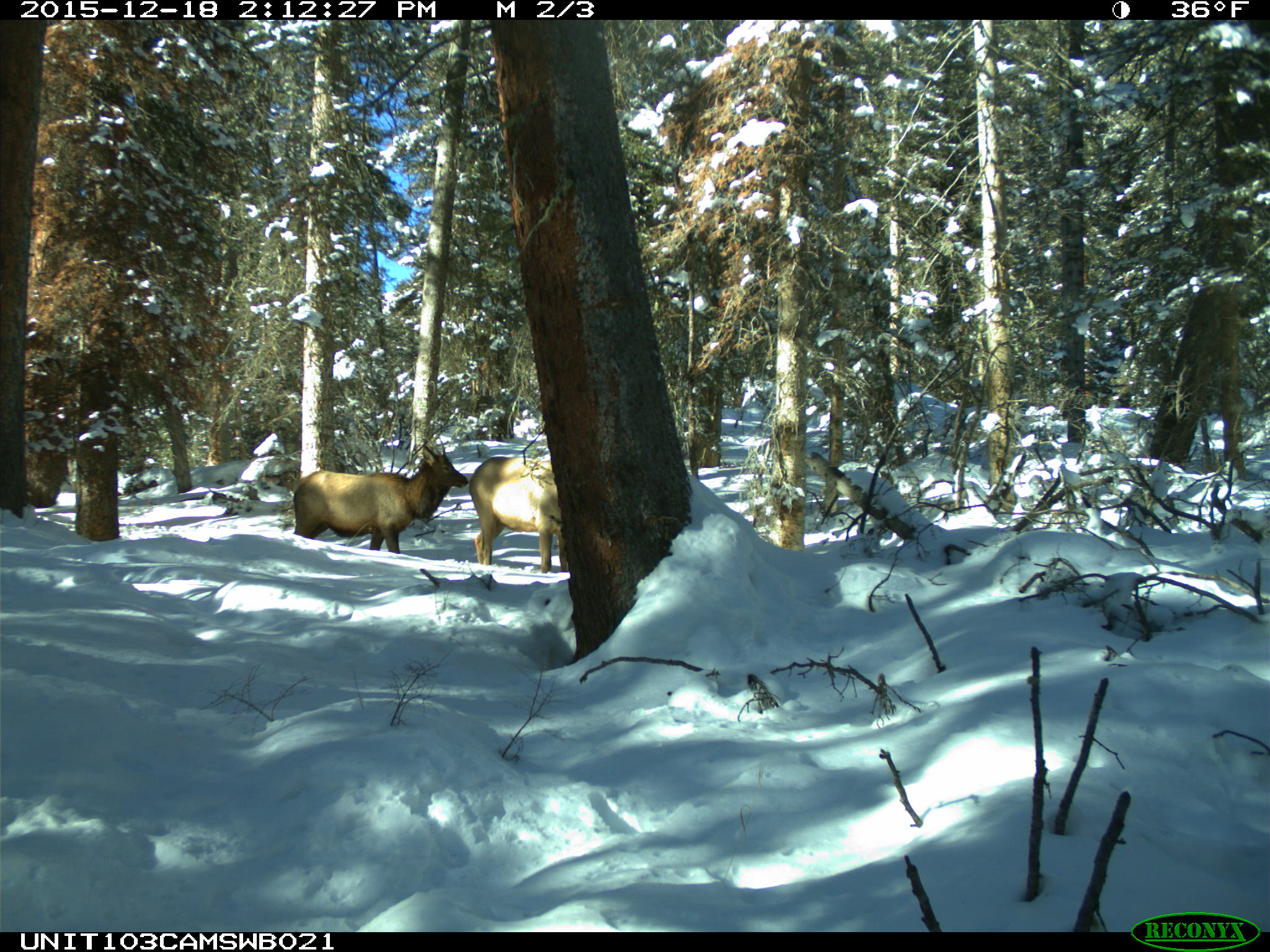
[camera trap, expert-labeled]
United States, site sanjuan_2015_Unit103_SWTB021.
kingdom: Animalia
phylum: Chordata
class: Mammalia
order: Artiodactyla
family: Cervidae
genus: Cervus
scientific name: Cervus elaphus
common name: red deer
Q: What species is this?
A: Cervus elaphus (red deer).